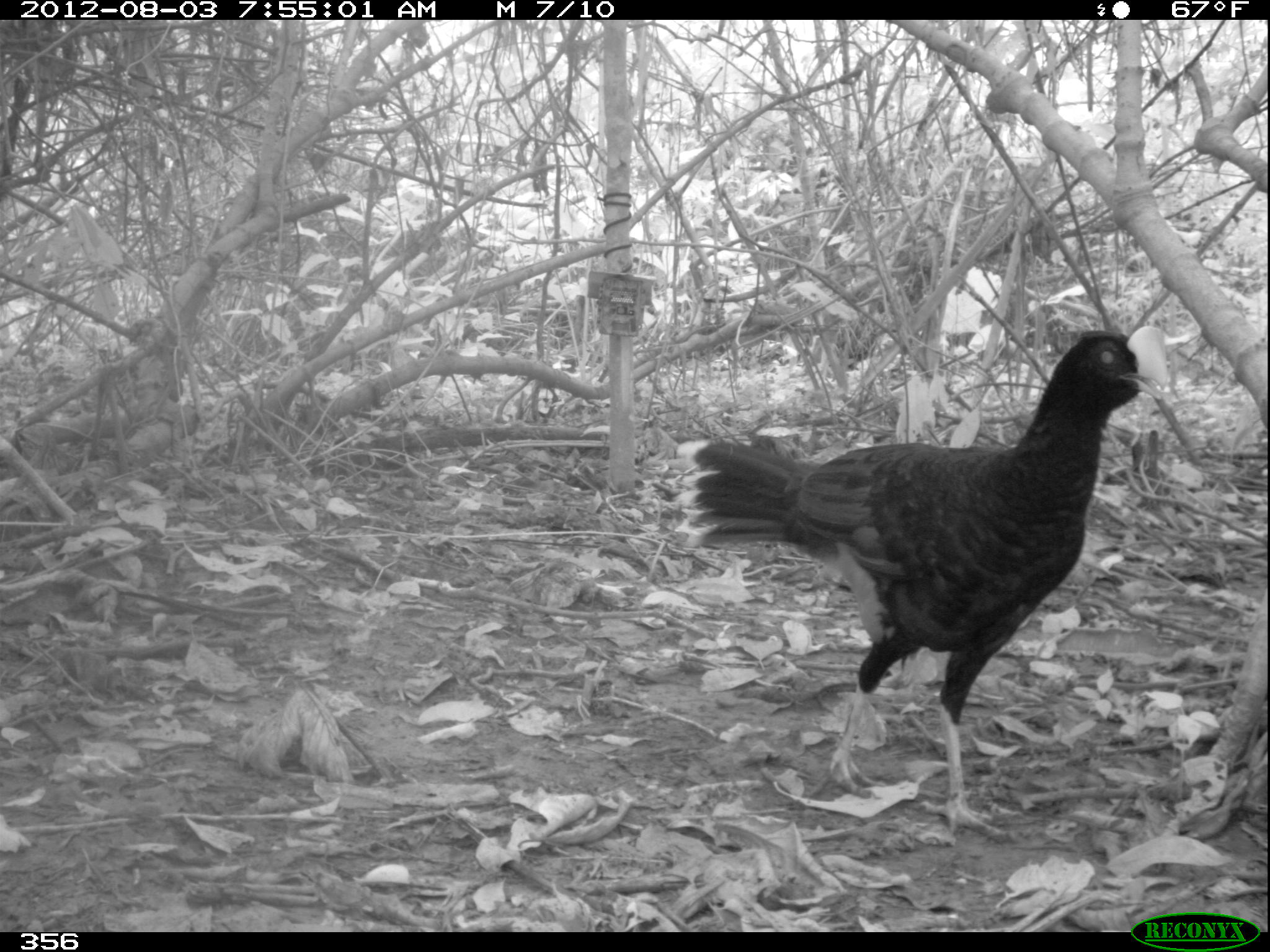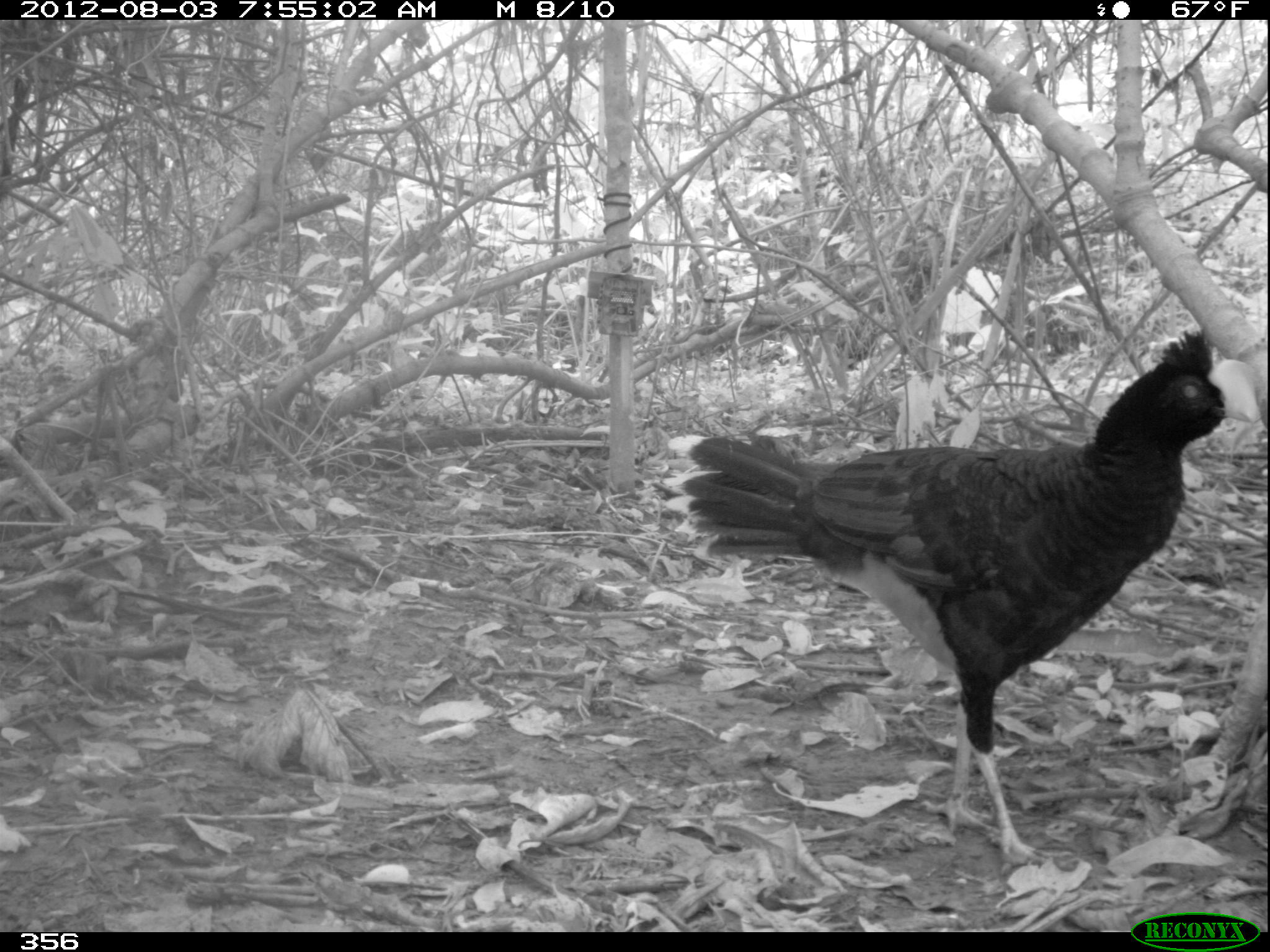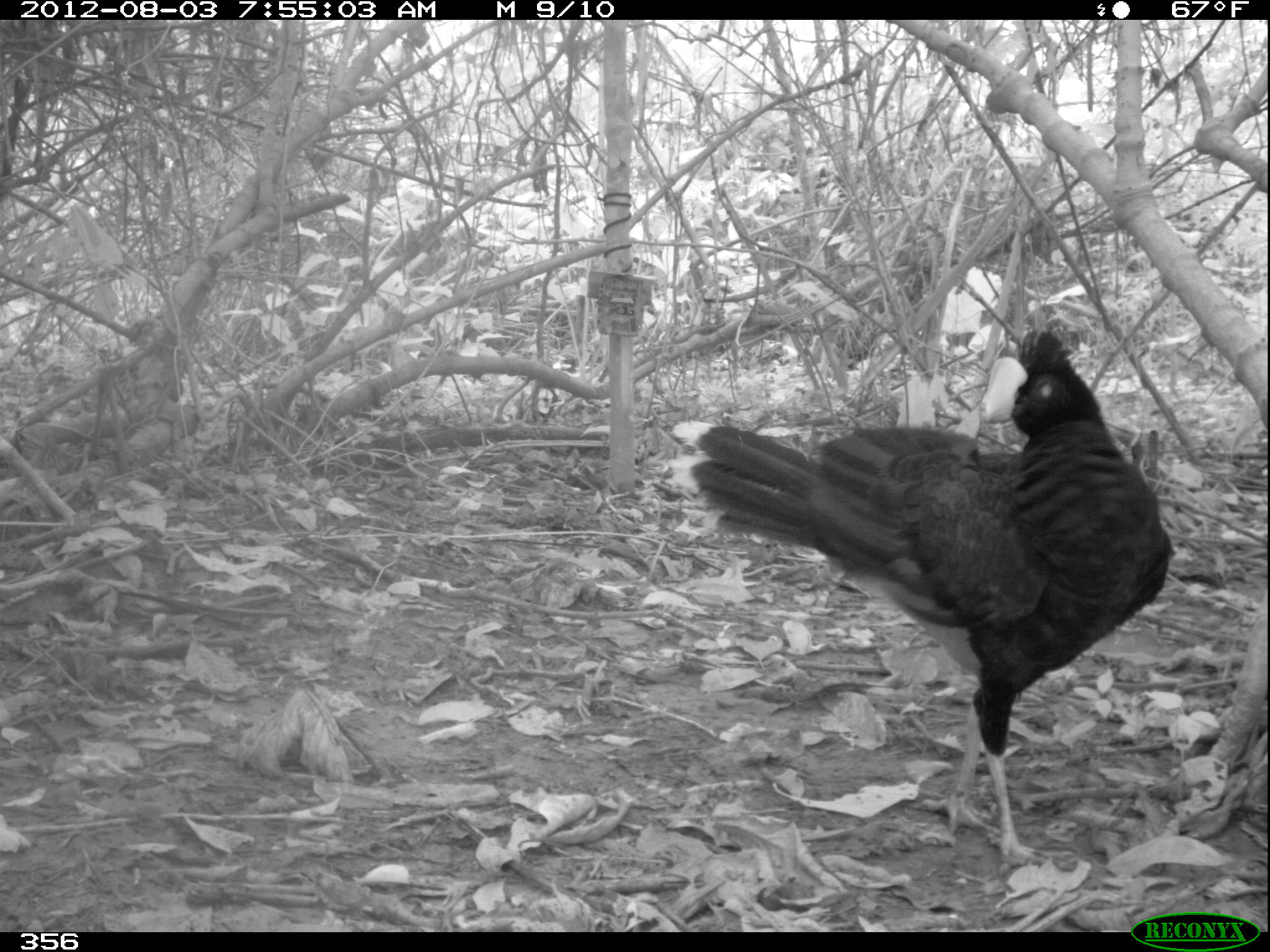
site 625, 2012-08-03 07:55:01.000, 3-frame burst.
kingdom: Animalia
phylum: Chordata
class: Aves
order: Galliformes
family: Cracidae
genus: Mitu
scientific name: Mitu tuberosum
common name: razor-billed curassow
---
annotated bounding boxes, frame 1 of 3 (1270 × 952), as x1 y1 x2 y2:
mitu tuberosum: 674 323 1170 847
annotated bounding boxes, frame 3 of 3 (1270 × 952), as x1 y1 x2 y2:
mitu tuberosum: 663 328 1171 862